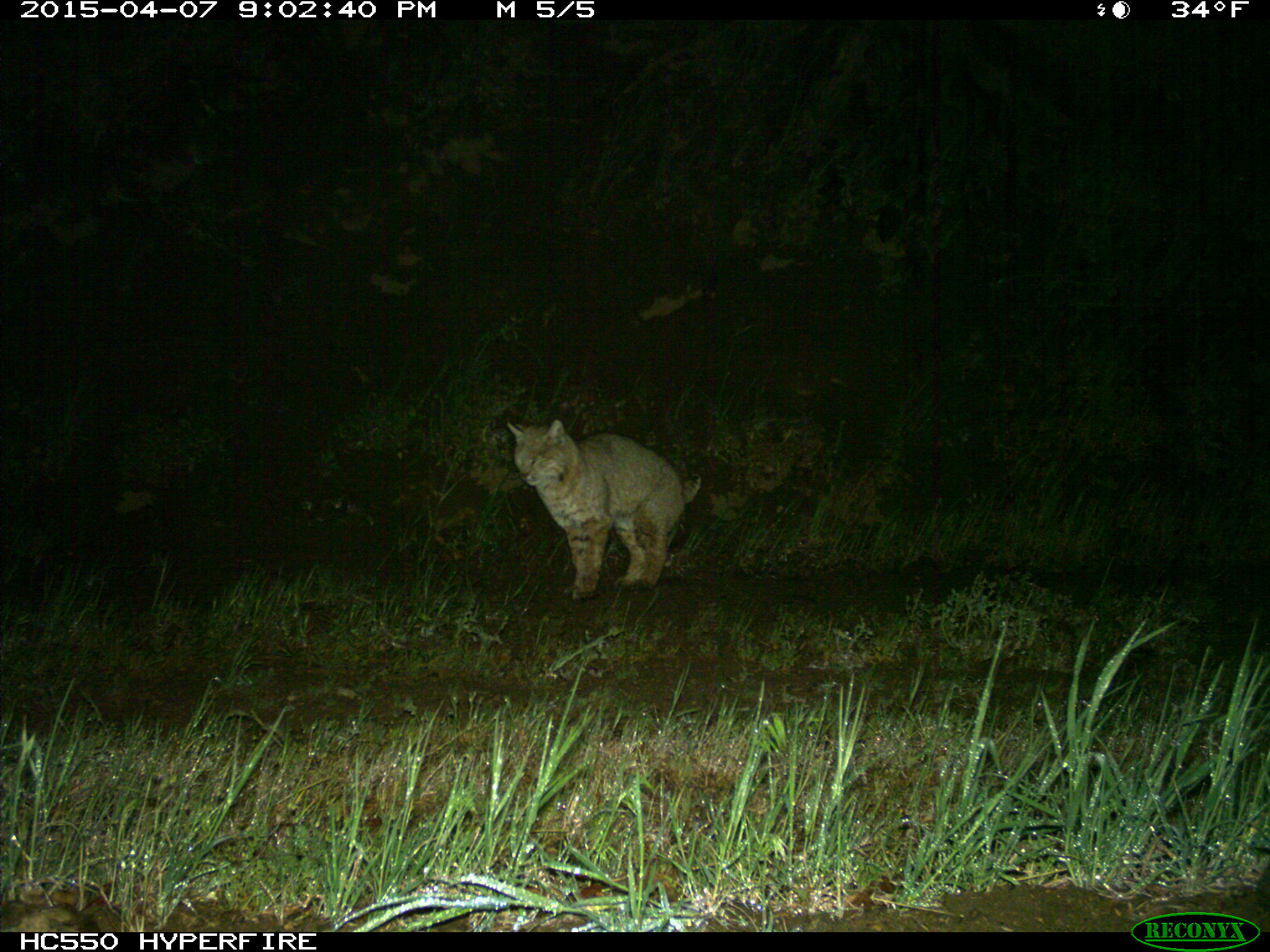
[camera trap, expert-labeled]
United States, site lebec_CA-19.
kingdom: Animalia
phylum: Chordata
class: Mammalia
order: Carnivora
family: Felidae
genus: Lynx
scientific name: Lynx rufus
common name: bobcat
Lynx rufus (bobcat).